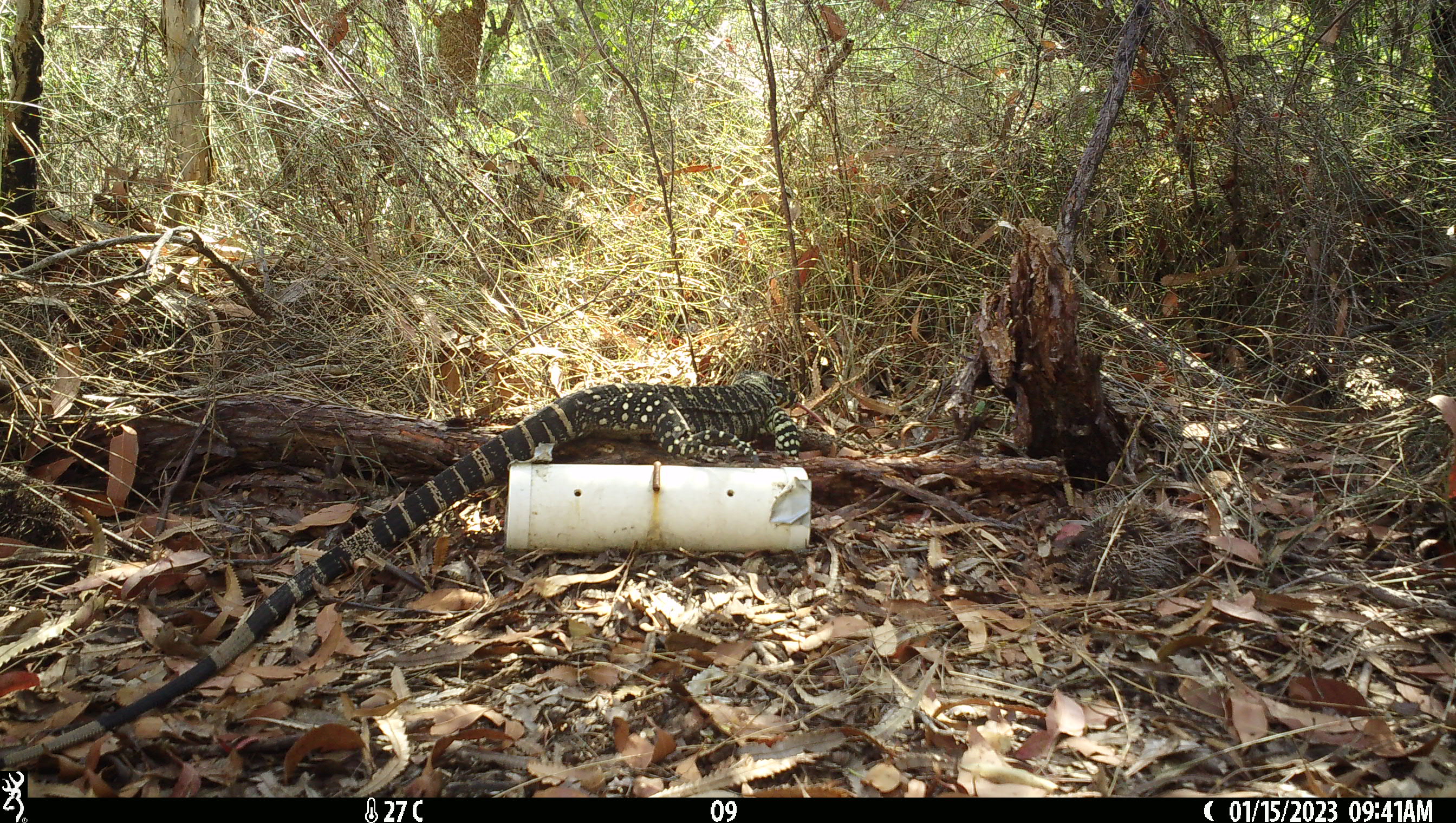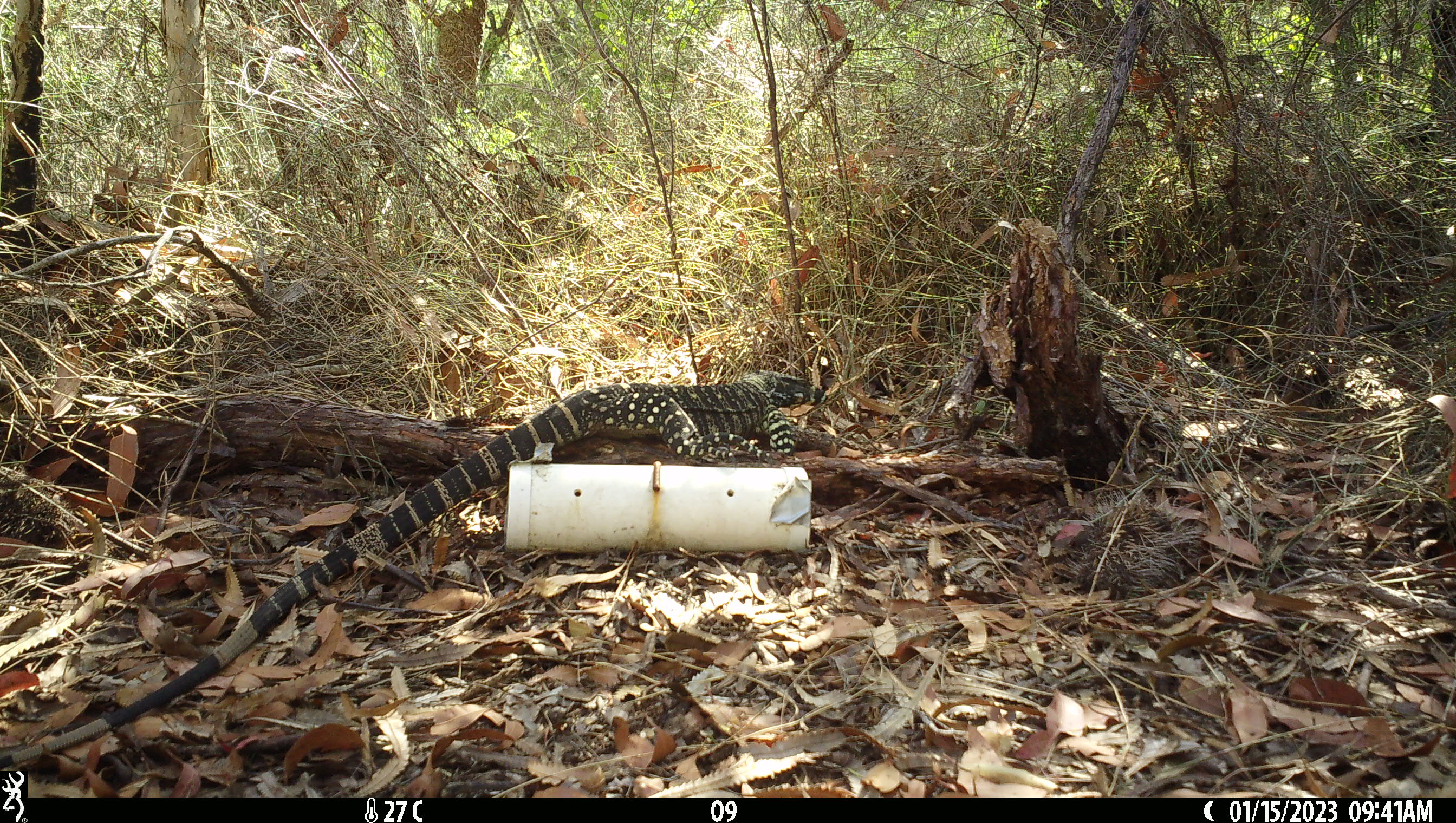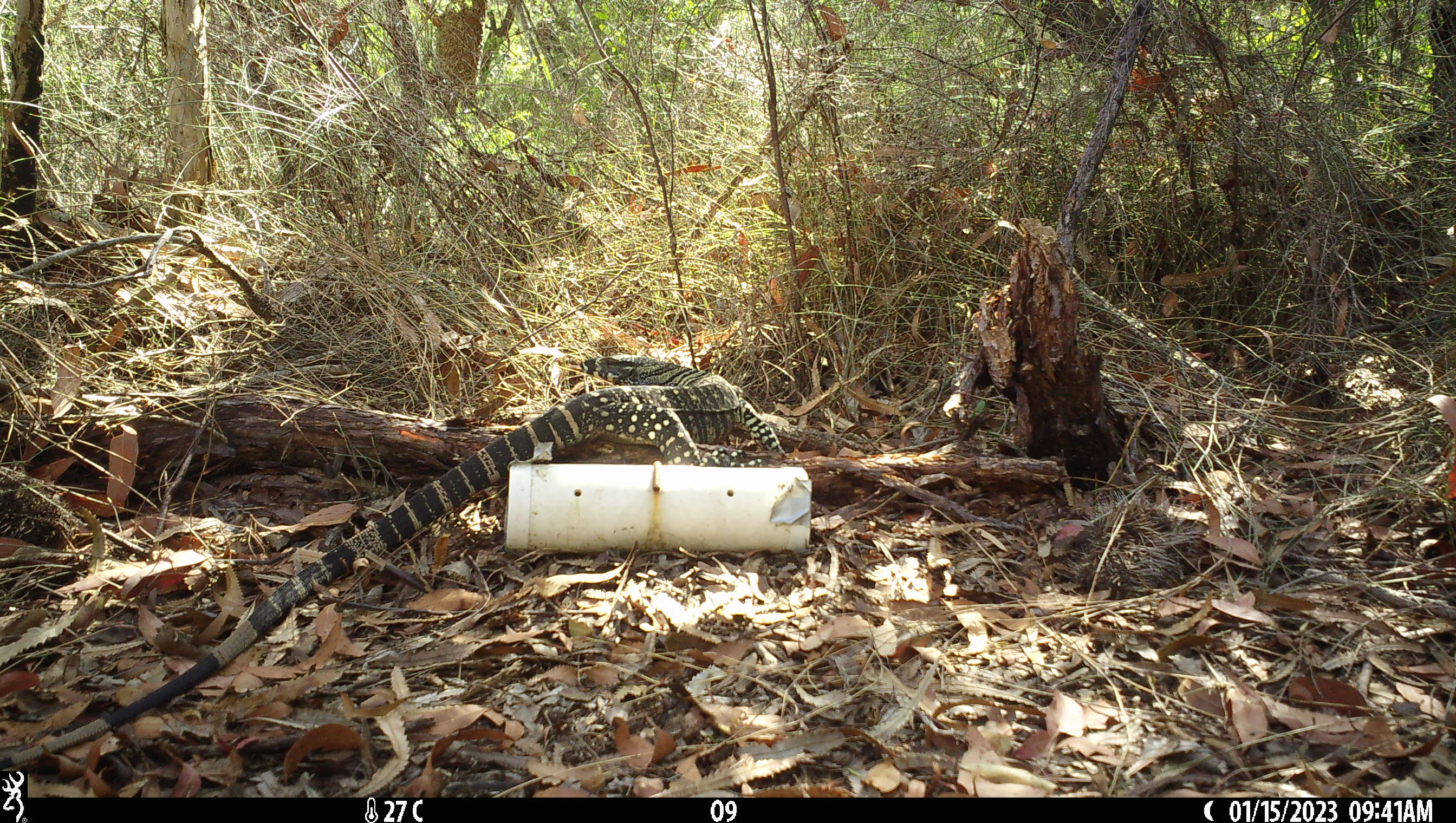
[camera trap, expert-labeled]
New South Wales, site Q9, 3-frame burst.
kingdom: Animalia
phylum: Chordata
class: Reptilia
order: Squamata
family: Varanidae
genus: Varanus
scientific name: Varanus varius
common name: lace monitor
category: goanna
Goanna (lace monitor) (Varanus varius).